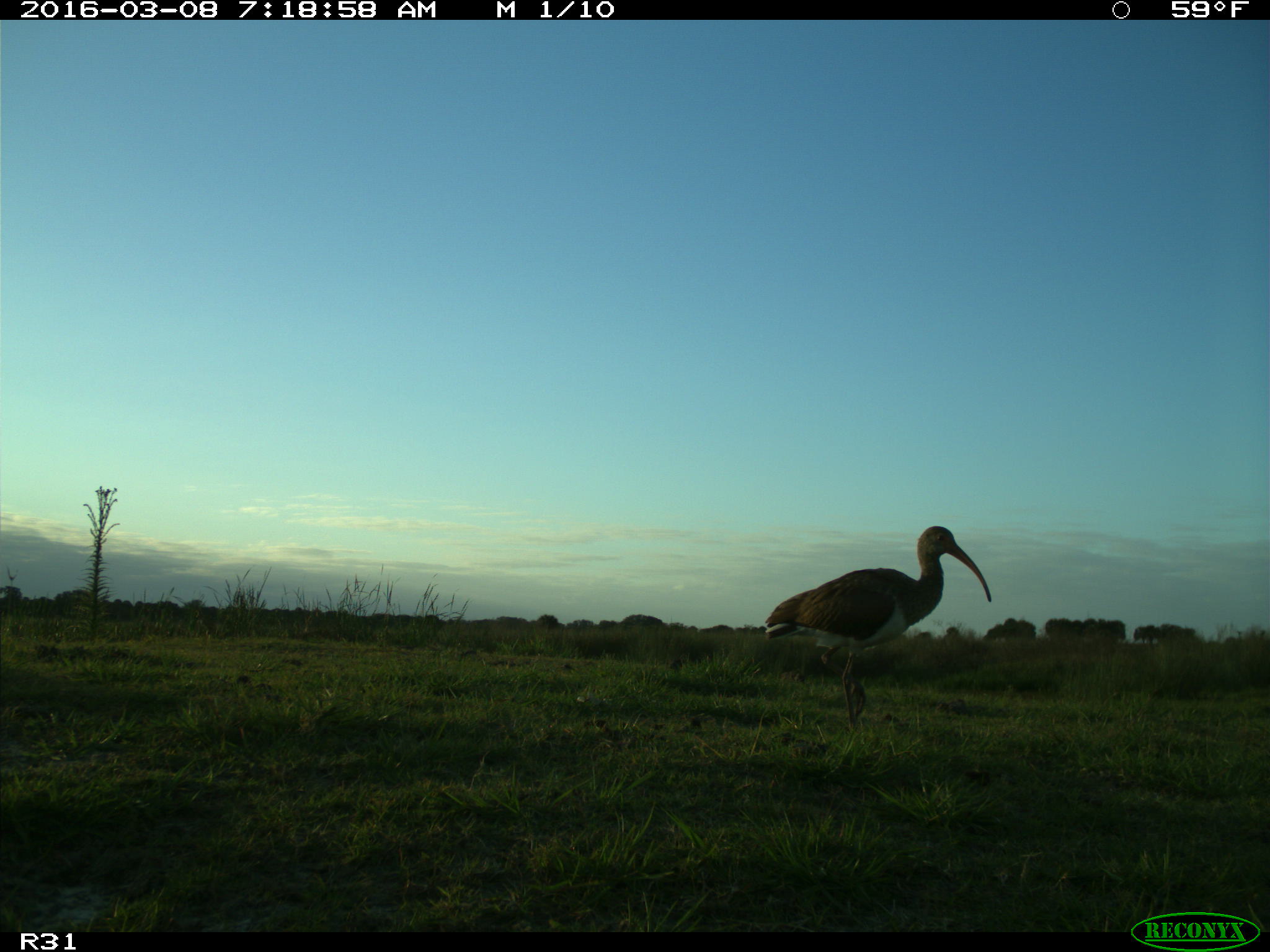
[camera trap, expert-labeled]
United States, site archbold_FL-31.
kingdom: Animalia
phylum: Chordata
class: Aves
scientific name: Aves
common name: birds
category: unidentified bird